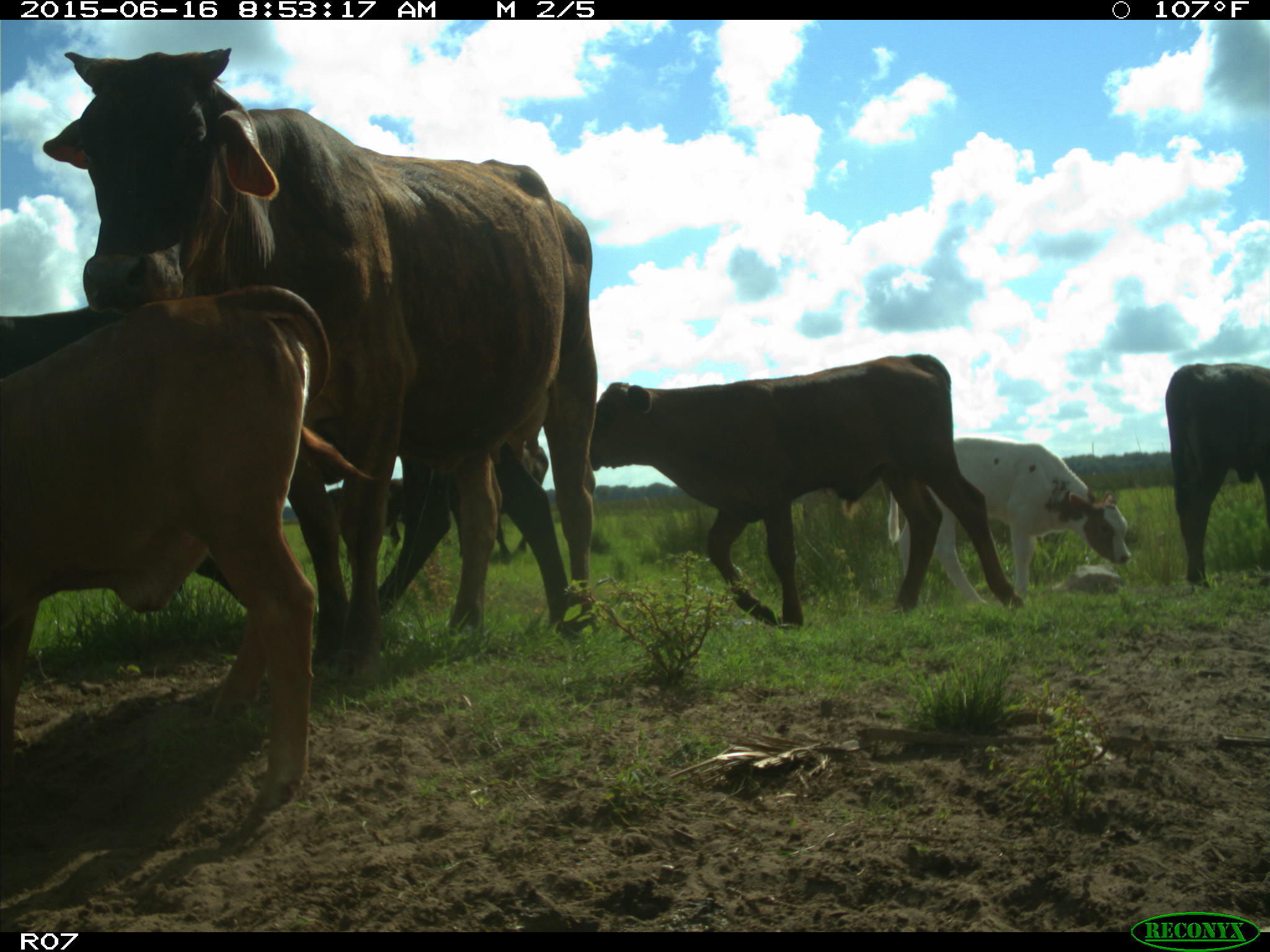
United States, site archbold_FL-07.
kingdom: Animalia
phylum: Chordata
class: Mammalia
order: Artiodactyla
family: Bovidae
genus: Bos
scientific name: Bos taurus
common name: domestic cow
Bos taurus (domestic cow).